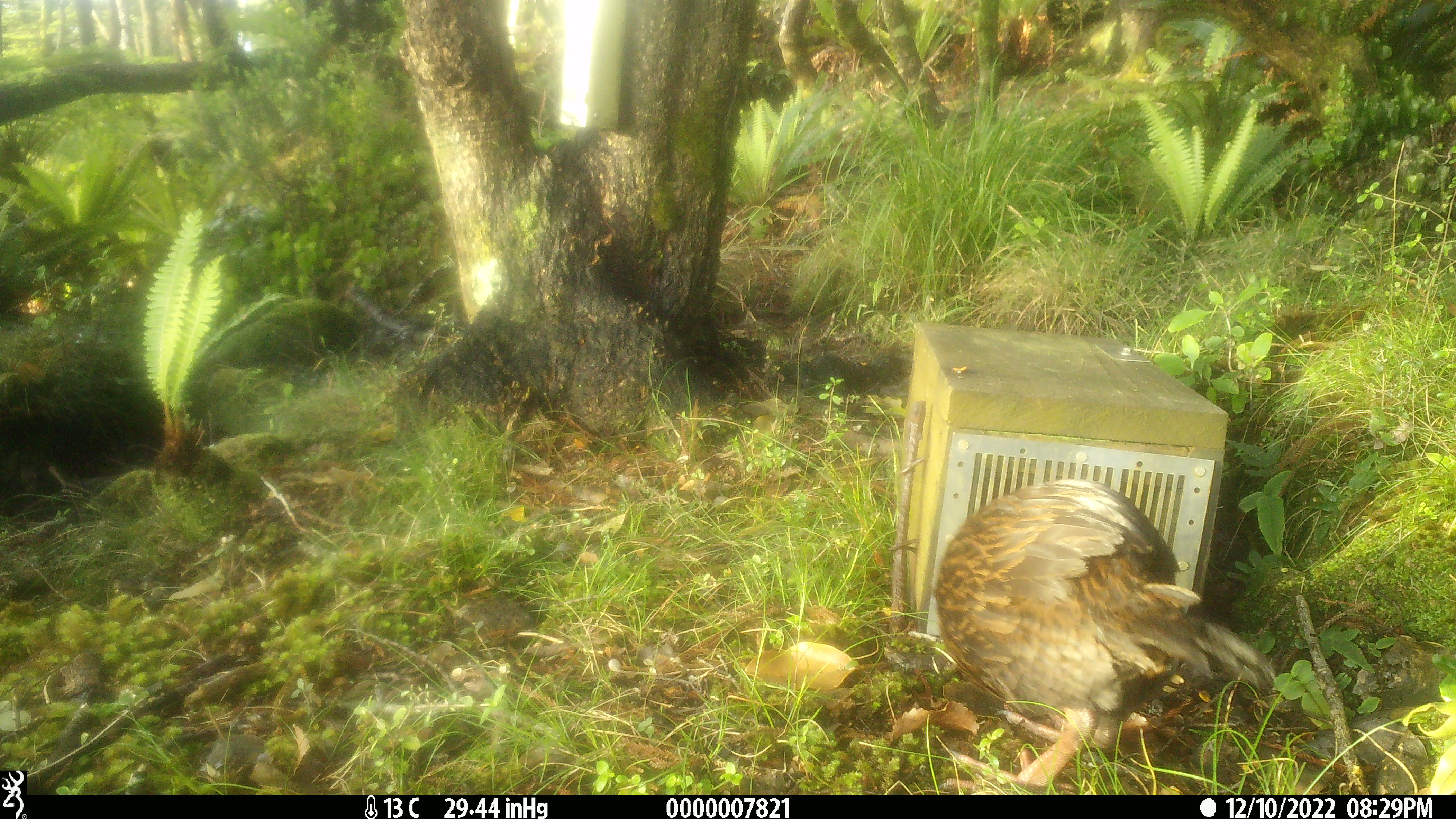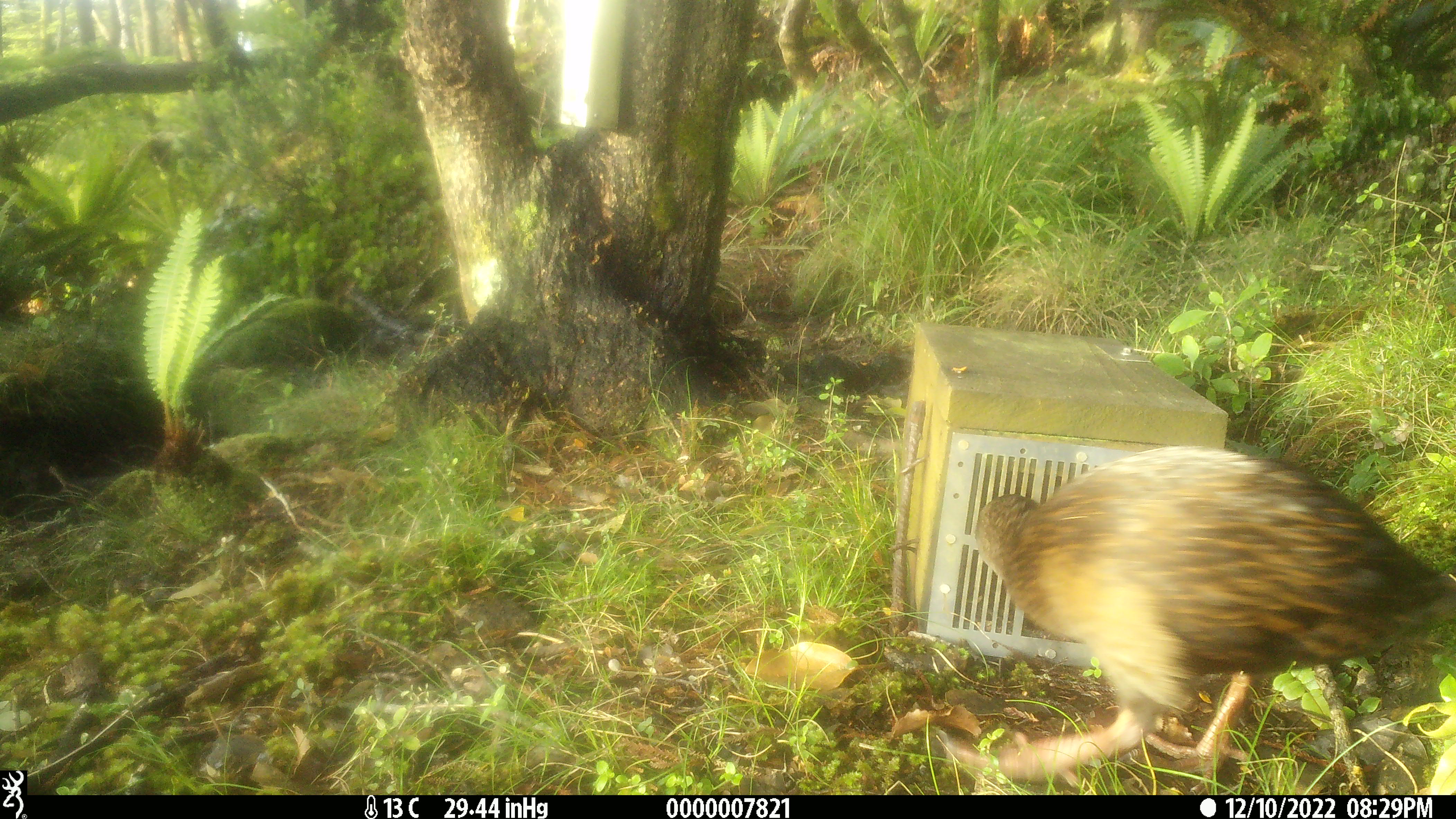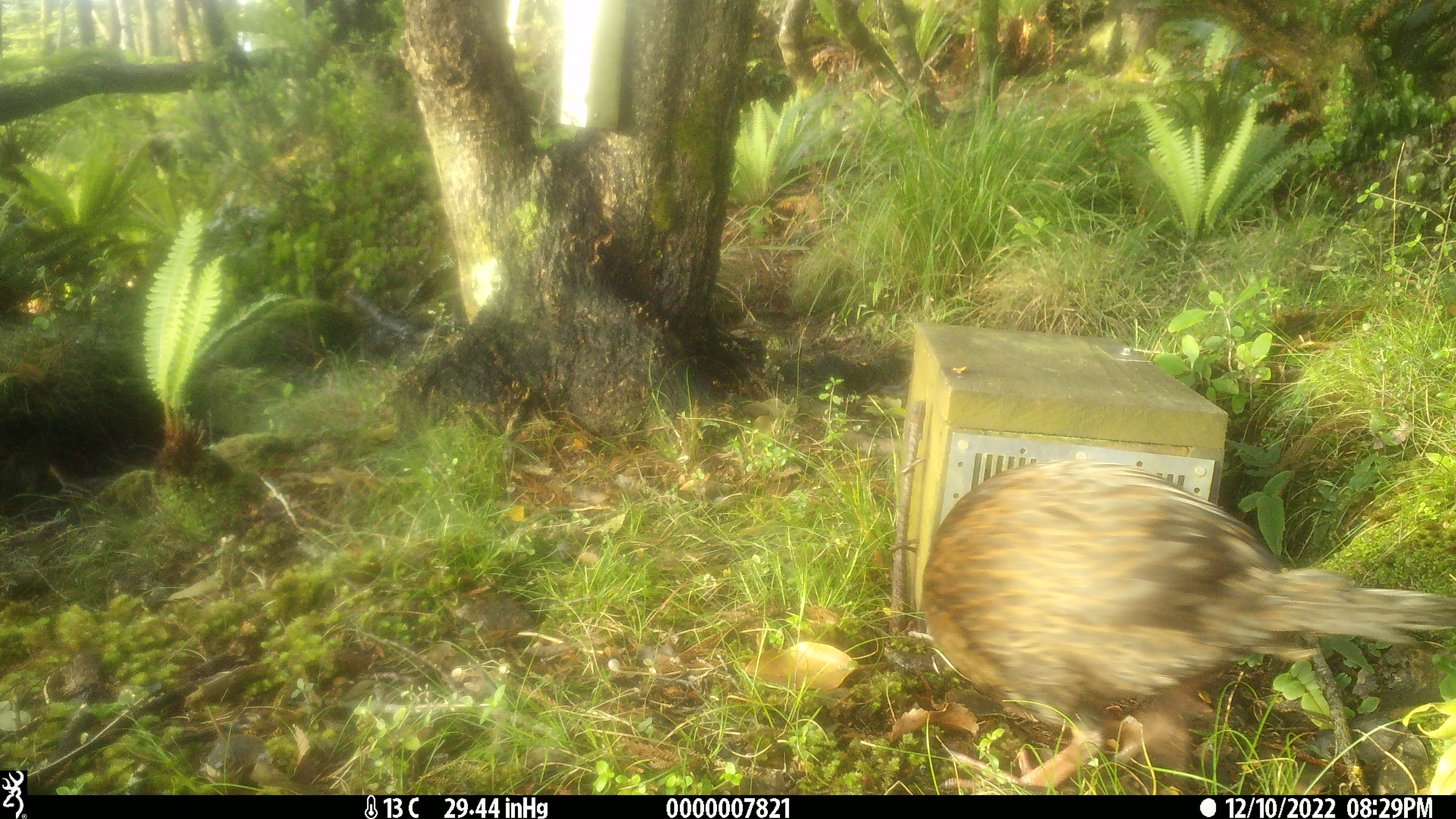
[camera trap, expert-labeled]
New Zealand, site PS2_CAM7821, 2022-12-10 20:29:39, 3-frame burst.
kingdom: Animalia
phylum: Chordata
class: Aves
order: Gruiformes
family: Rallidae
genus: Gallirallus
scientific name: Gallirallus australis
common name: weka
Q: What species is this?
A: Weka (Gallirallus australis).